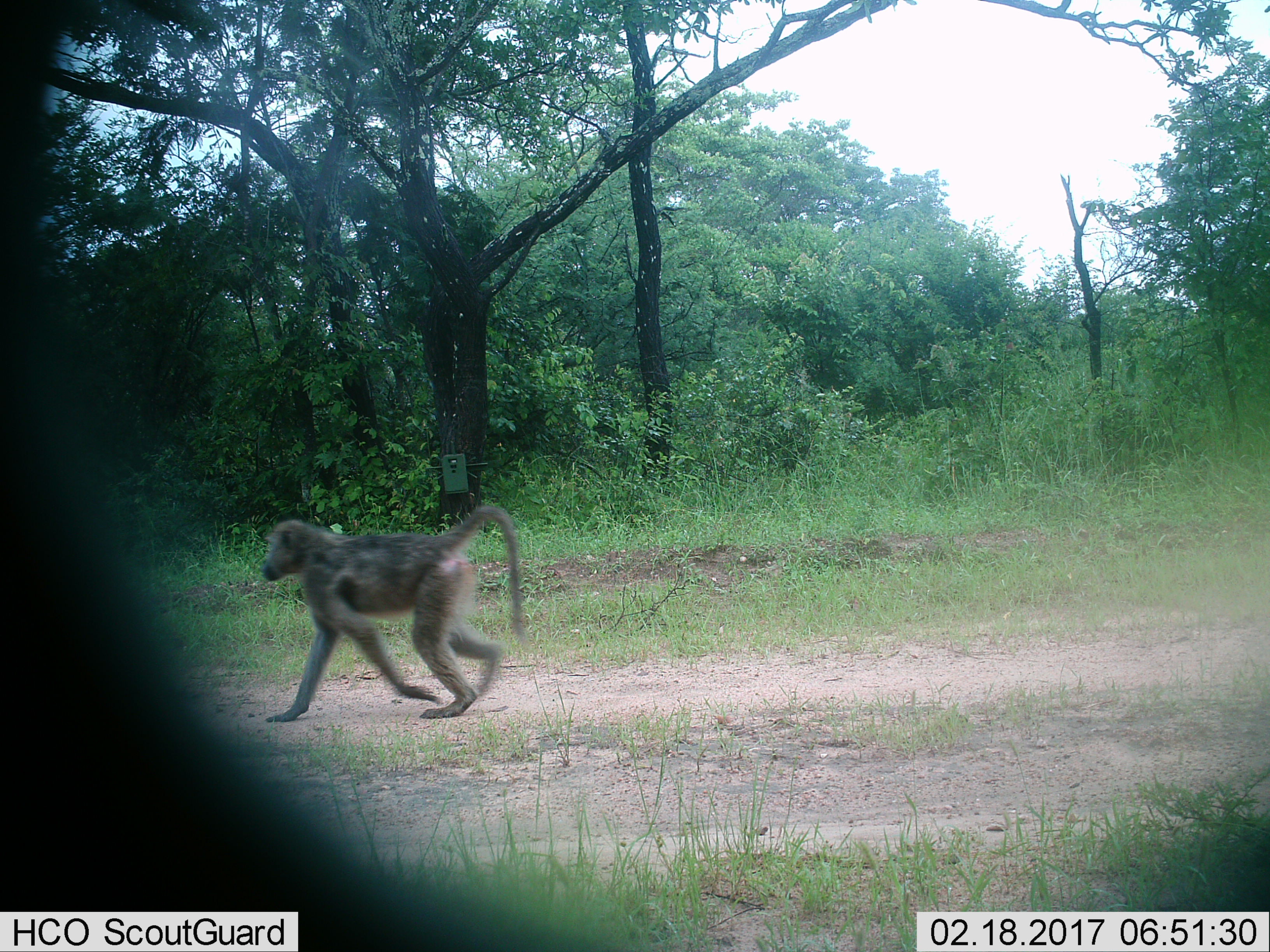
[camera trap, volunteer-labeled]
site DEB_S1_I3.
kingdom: Animalia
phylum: Chordata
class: Mammalia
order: Primates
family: Cercopithecidae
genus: Papio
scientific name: Papio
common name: baboon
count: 1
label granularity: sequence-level